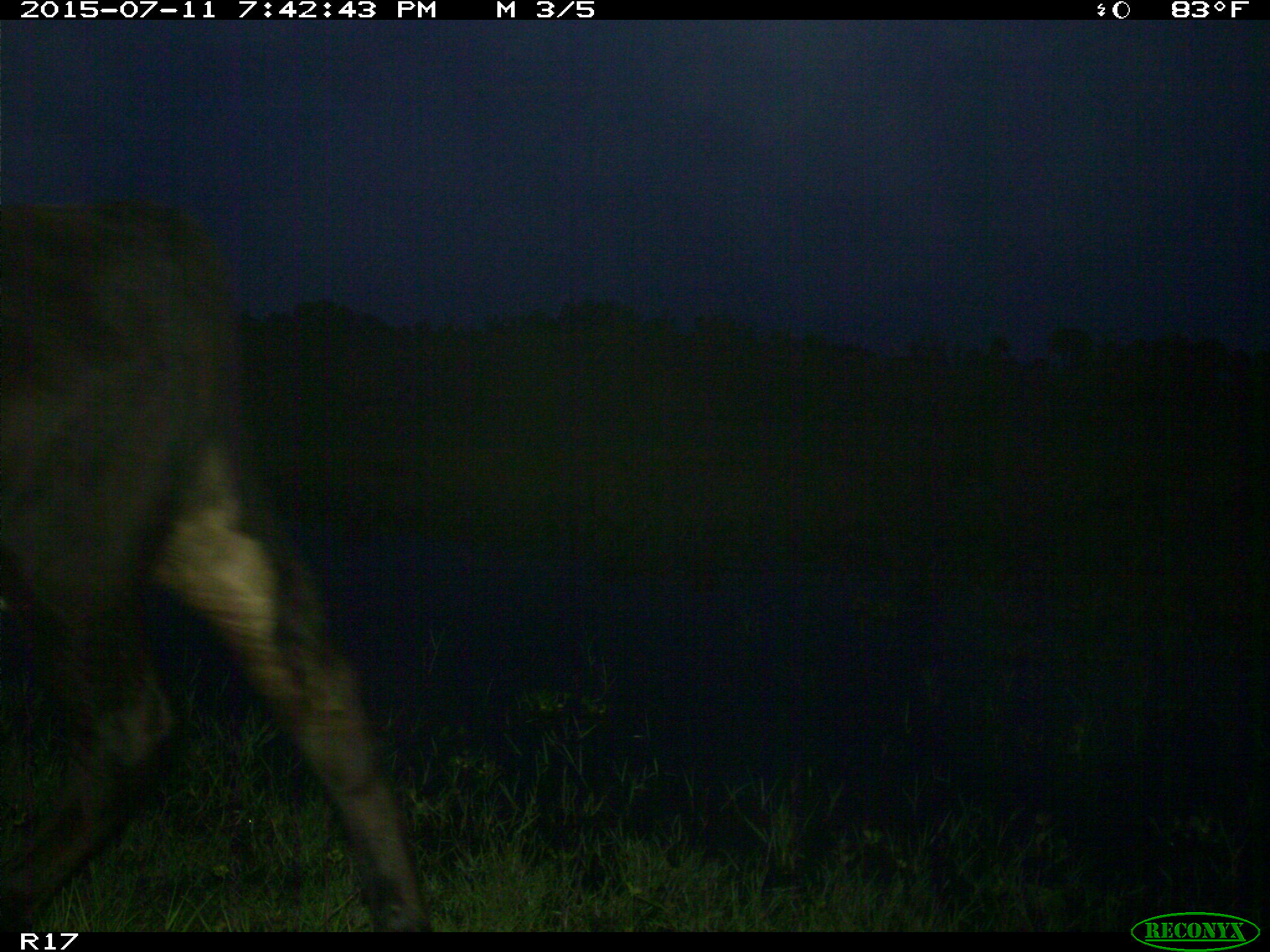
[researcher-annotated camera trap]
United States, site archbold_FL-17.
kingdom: Animalia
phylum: Chordata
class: Mammalia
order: Artiodactyla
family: Bovidae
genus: Bos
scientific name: Bos taurus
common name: domestic cow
Bos taurus (domestic cow).